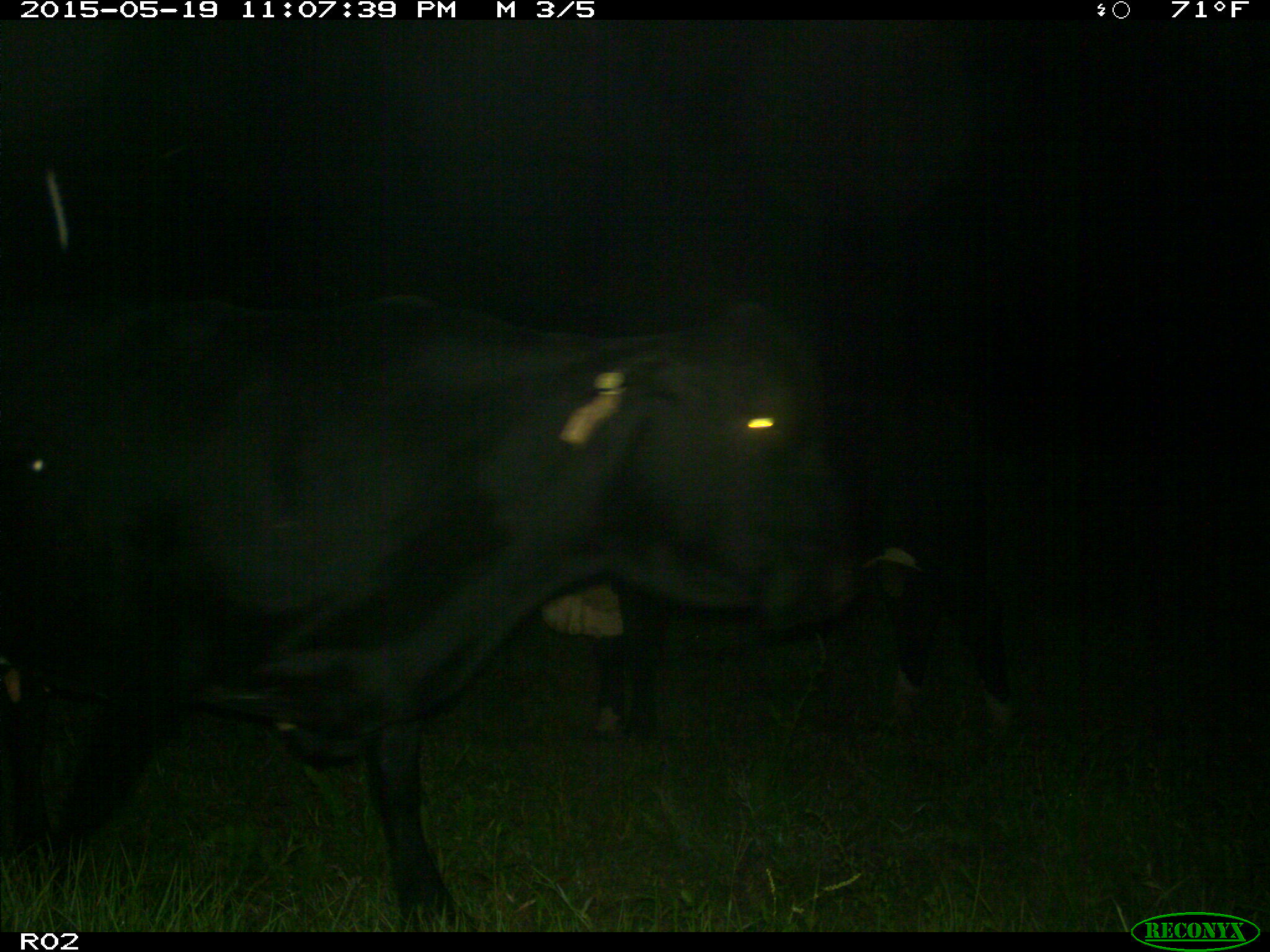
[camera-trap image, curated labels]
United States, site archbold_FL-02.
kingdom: Animalia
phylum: Chordata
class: Mammalia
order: Artiodactyla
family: Bovidae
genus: Bos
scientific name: Bos taurus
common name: domestic cow